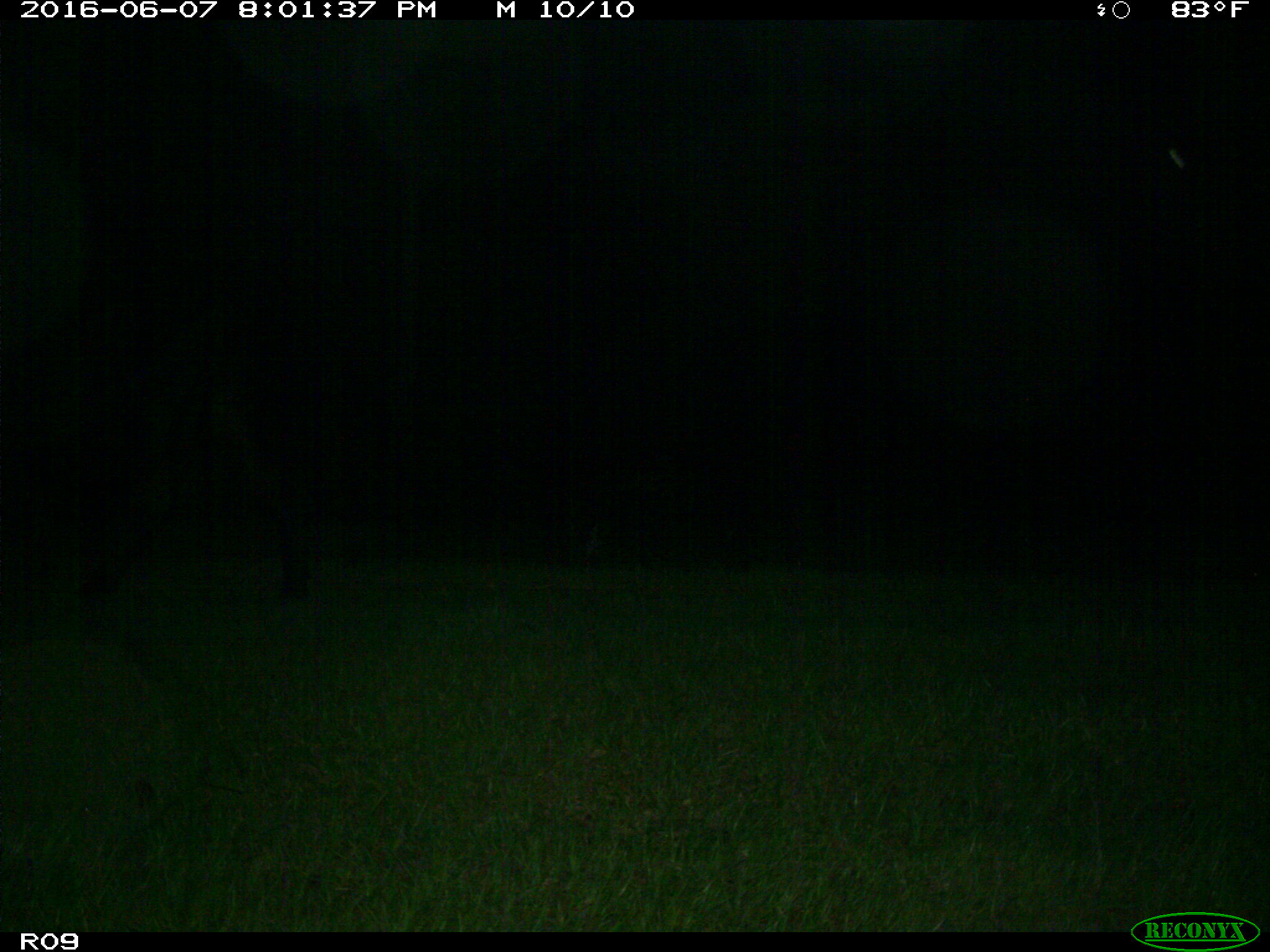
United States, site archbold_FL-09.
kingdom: Animalia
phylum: Chordata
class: Mammalia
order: Artiodactyla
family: Bovidae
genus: Bos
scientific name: Bos taurus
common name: domestic cow